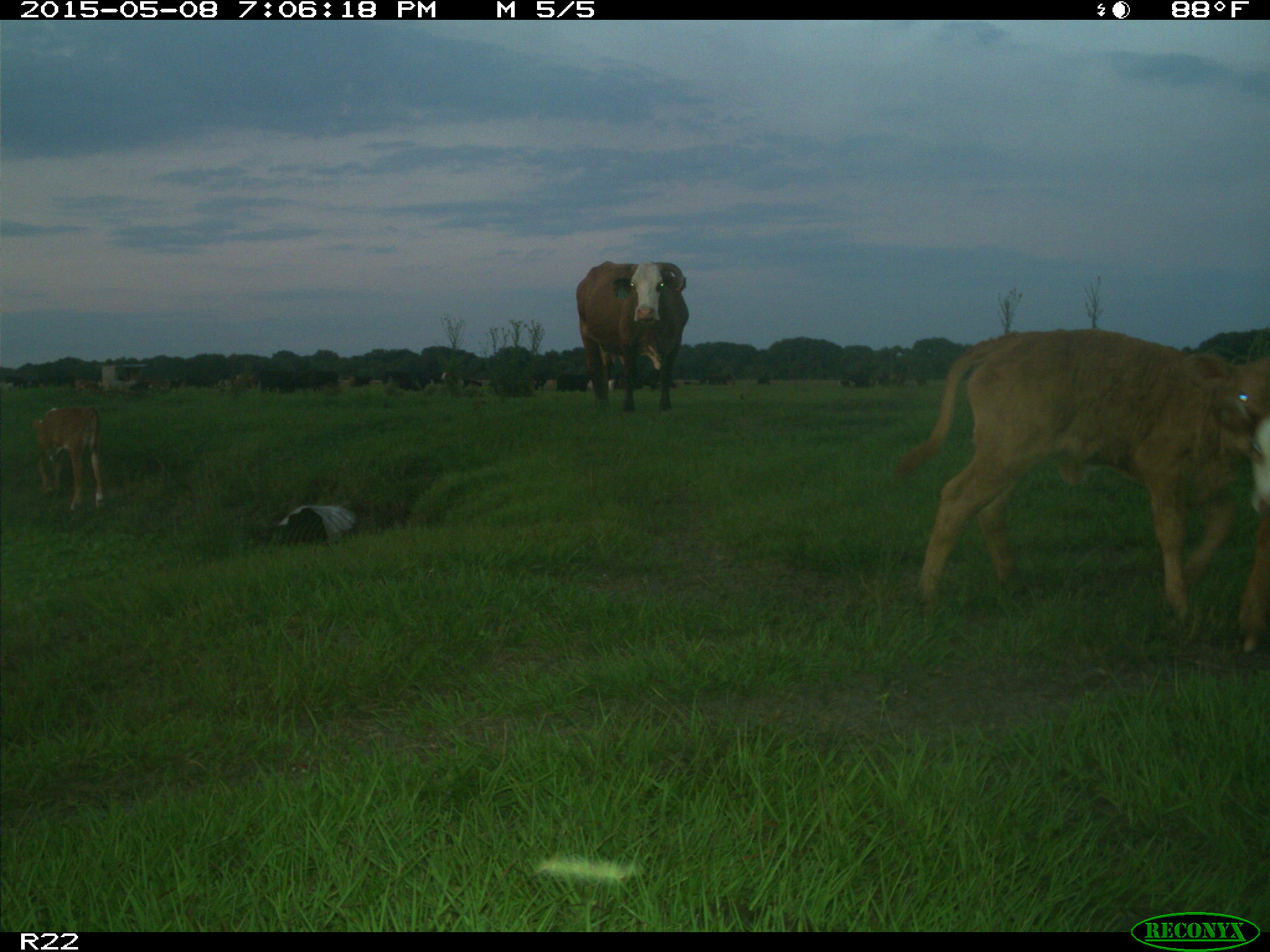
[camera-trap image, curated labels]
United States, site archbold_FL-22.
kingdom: Animalia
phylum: Chordata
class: Mammalia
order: Artiodactyla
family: Bovidae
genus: Bos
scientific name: Bos taurus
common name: domestic cow